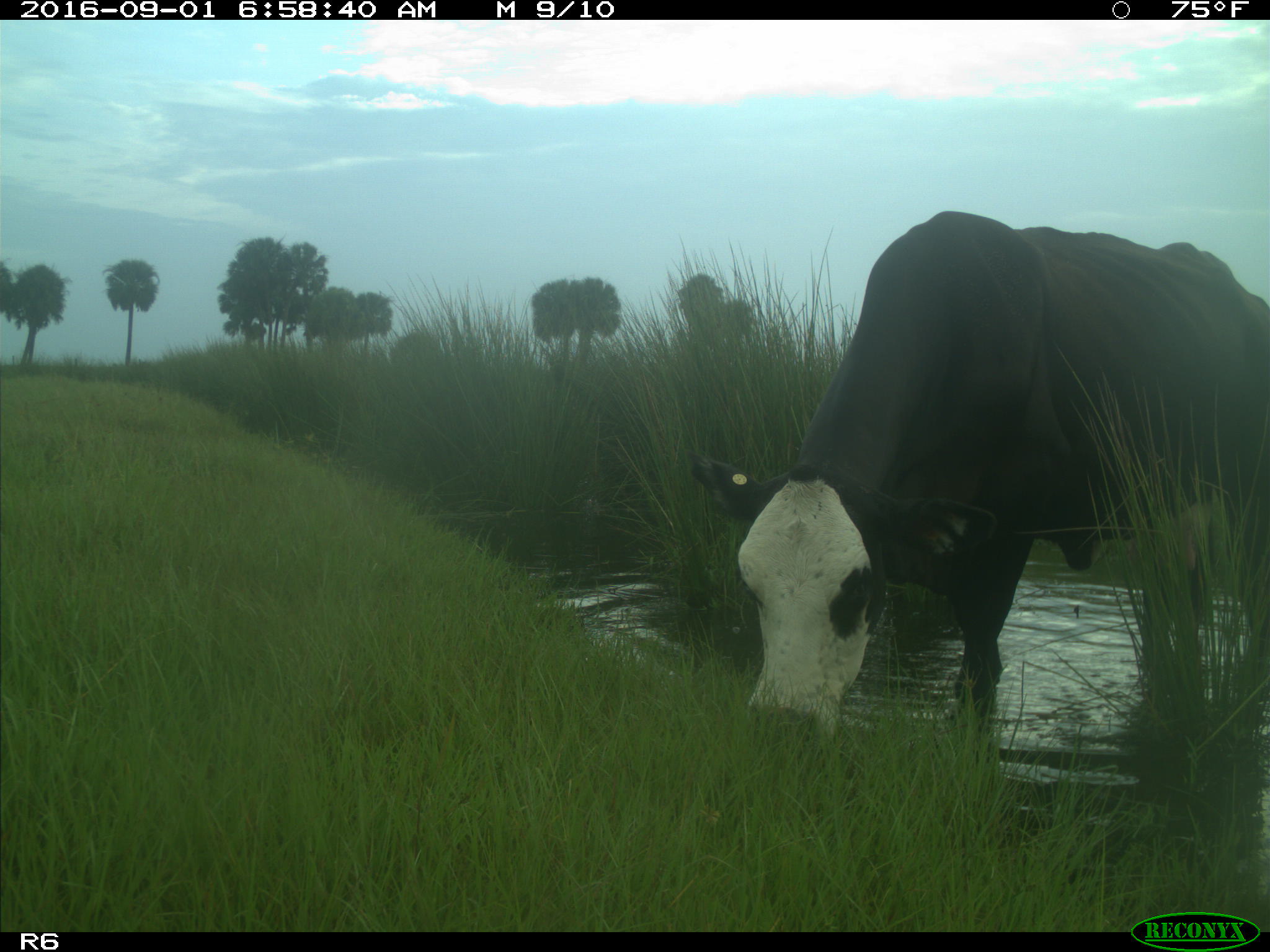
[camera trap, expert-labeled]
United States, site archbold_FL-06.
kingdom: Animalia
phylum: Chordata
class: Mammalia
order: Artiodactyla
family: Bovidae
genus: Bos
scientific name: Bos taurus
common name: domestic cow